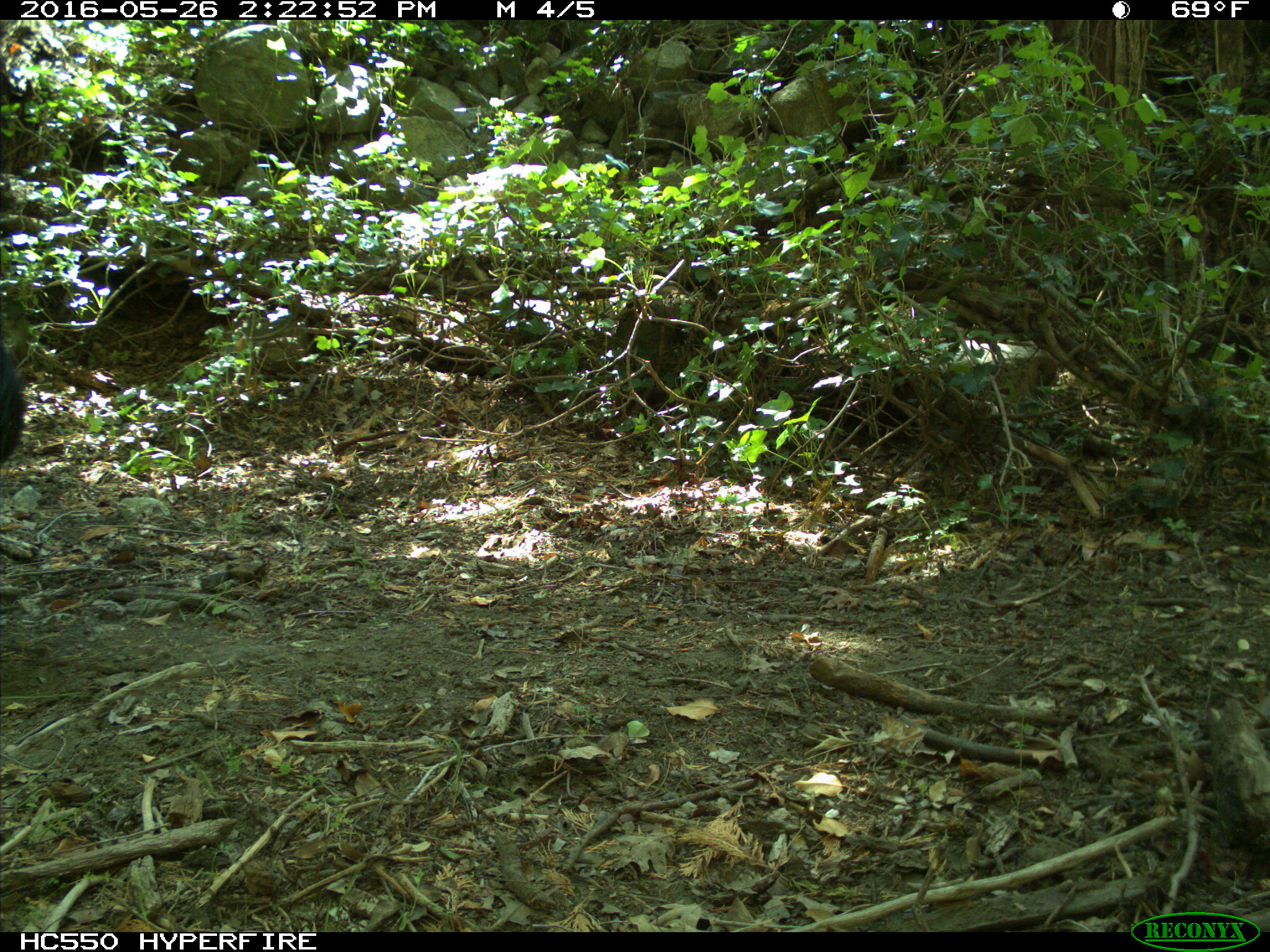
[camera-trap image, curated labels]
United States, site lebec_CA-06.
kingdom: Animalia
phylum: Chordata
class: Mammalia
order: Artiodactyla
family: Bovidae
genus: Bos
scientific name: Bos taurus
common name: domestic cow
Bos taurus (domestic cow).